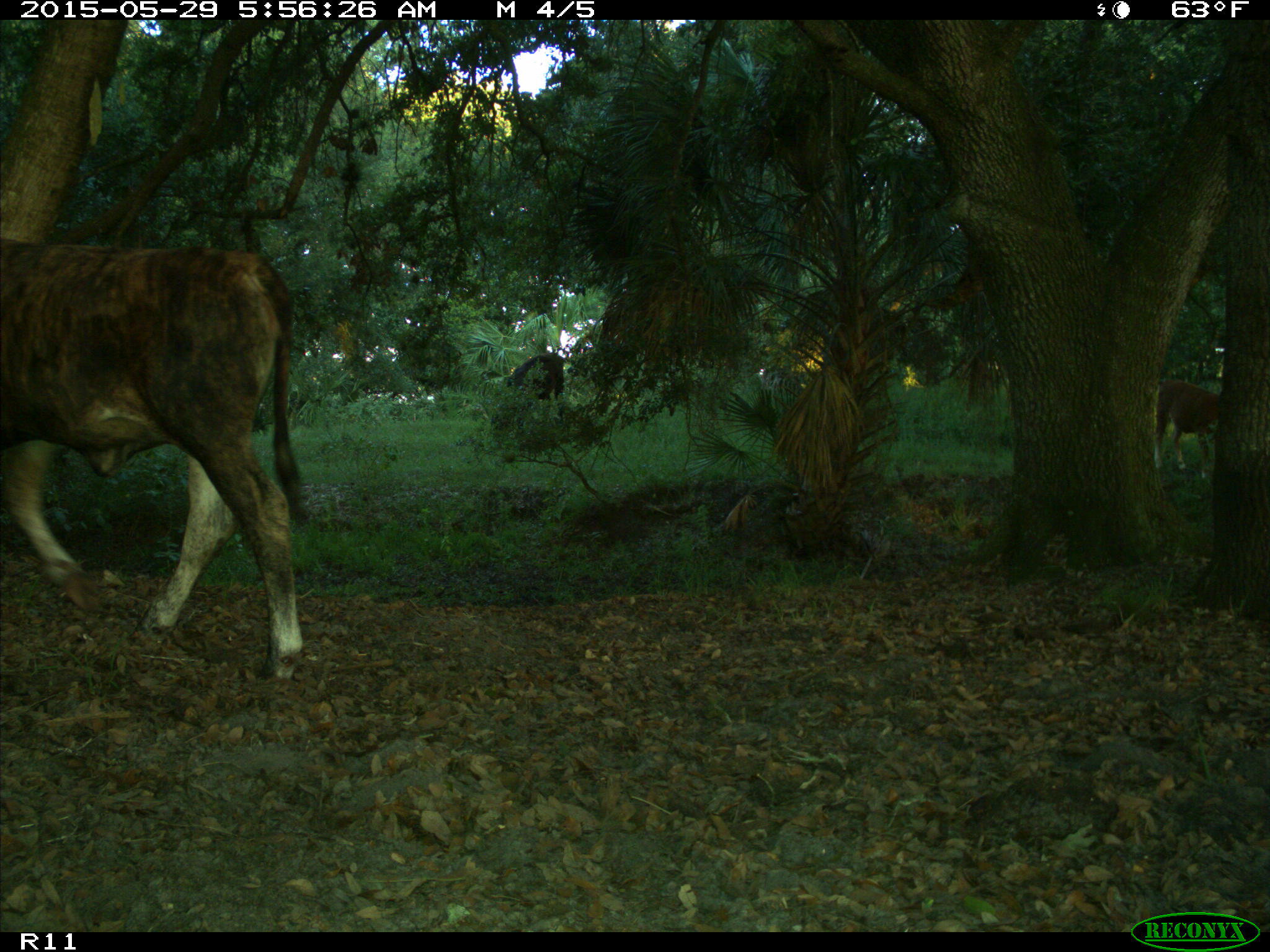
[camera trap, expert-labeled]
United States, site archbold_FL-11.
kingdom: Animalia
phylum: Chordata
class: Mammalia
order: Artiodactyla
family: Bovidae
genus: Bos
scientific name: Bos taurus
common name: domestic cow